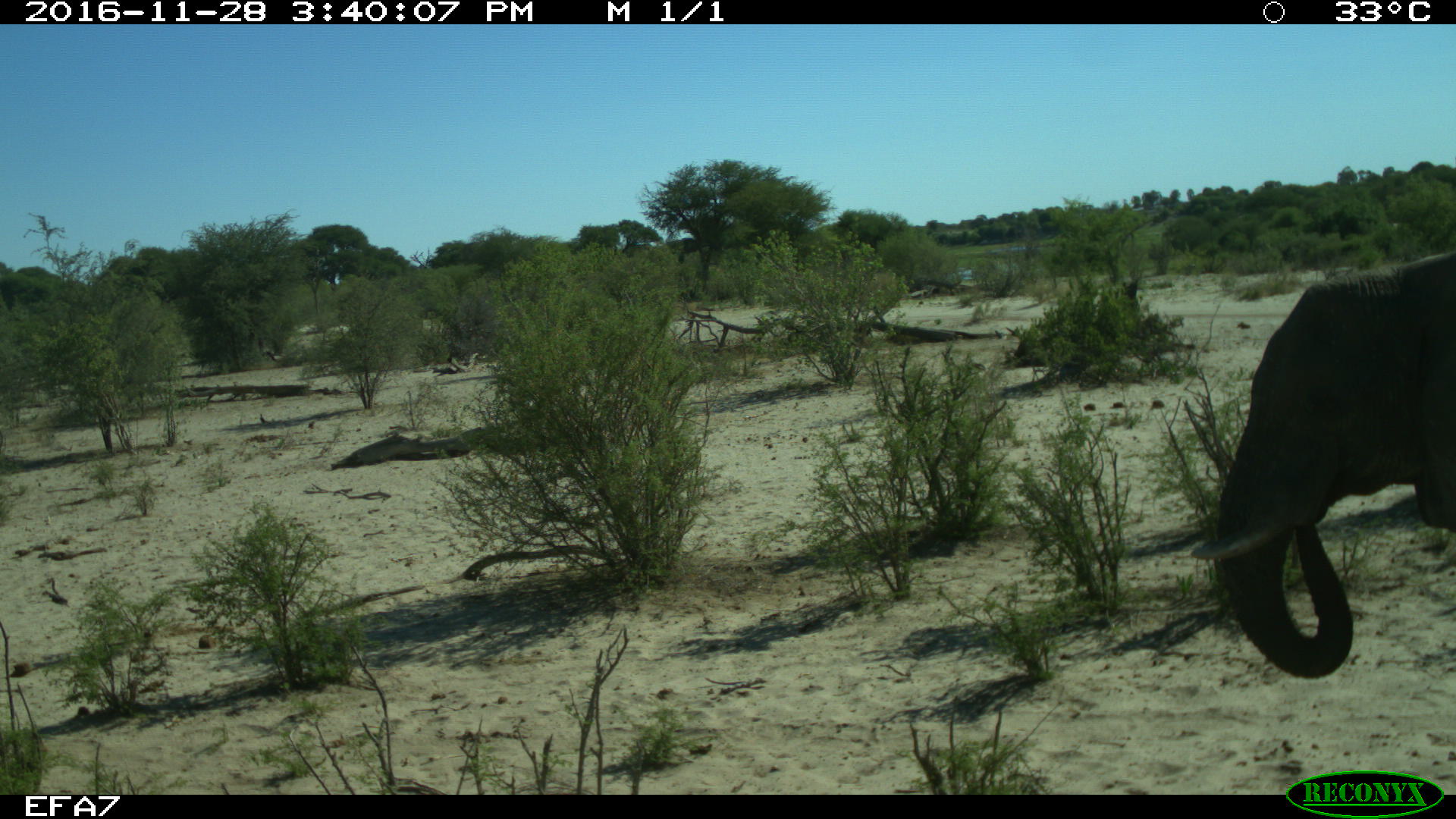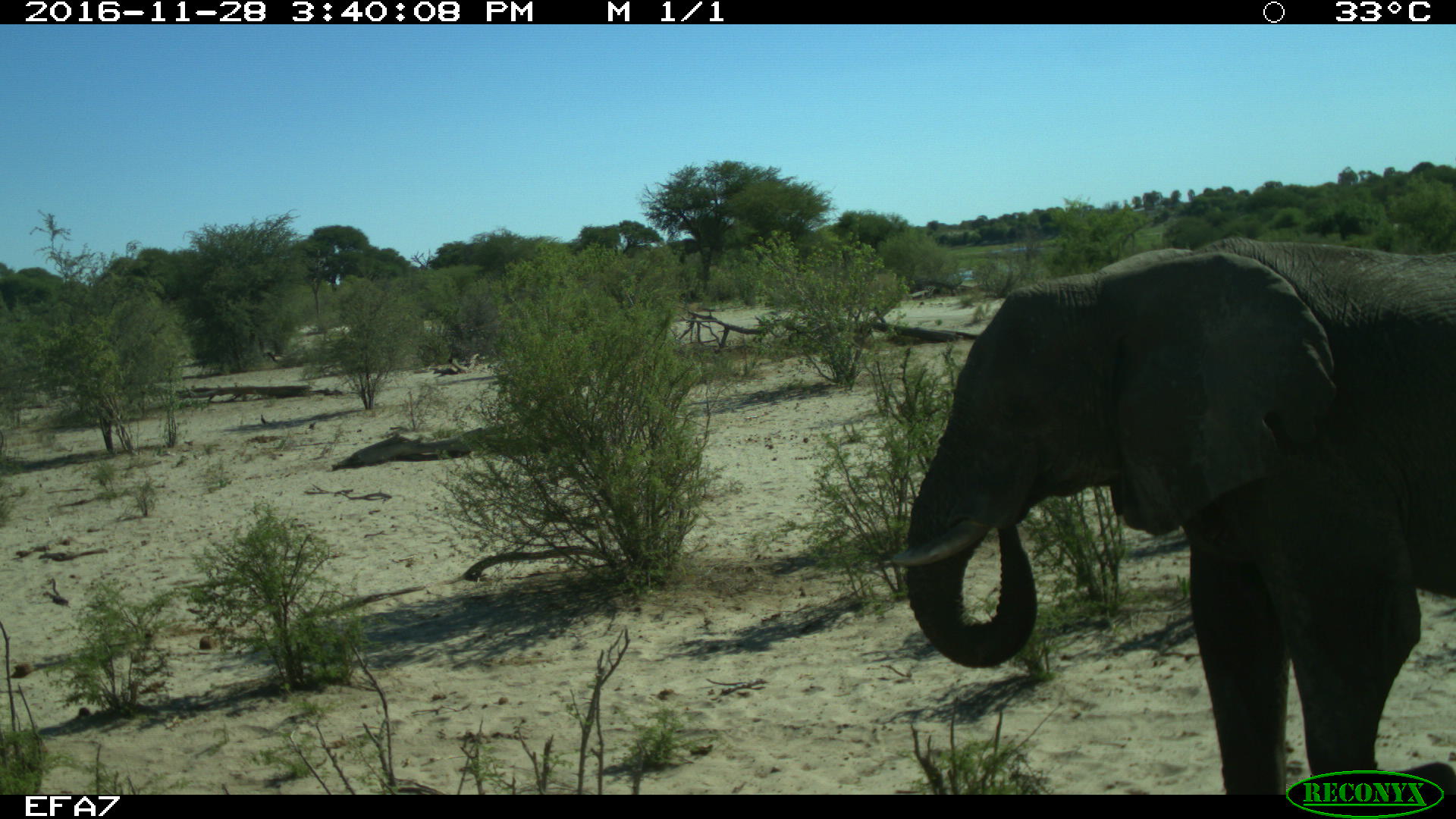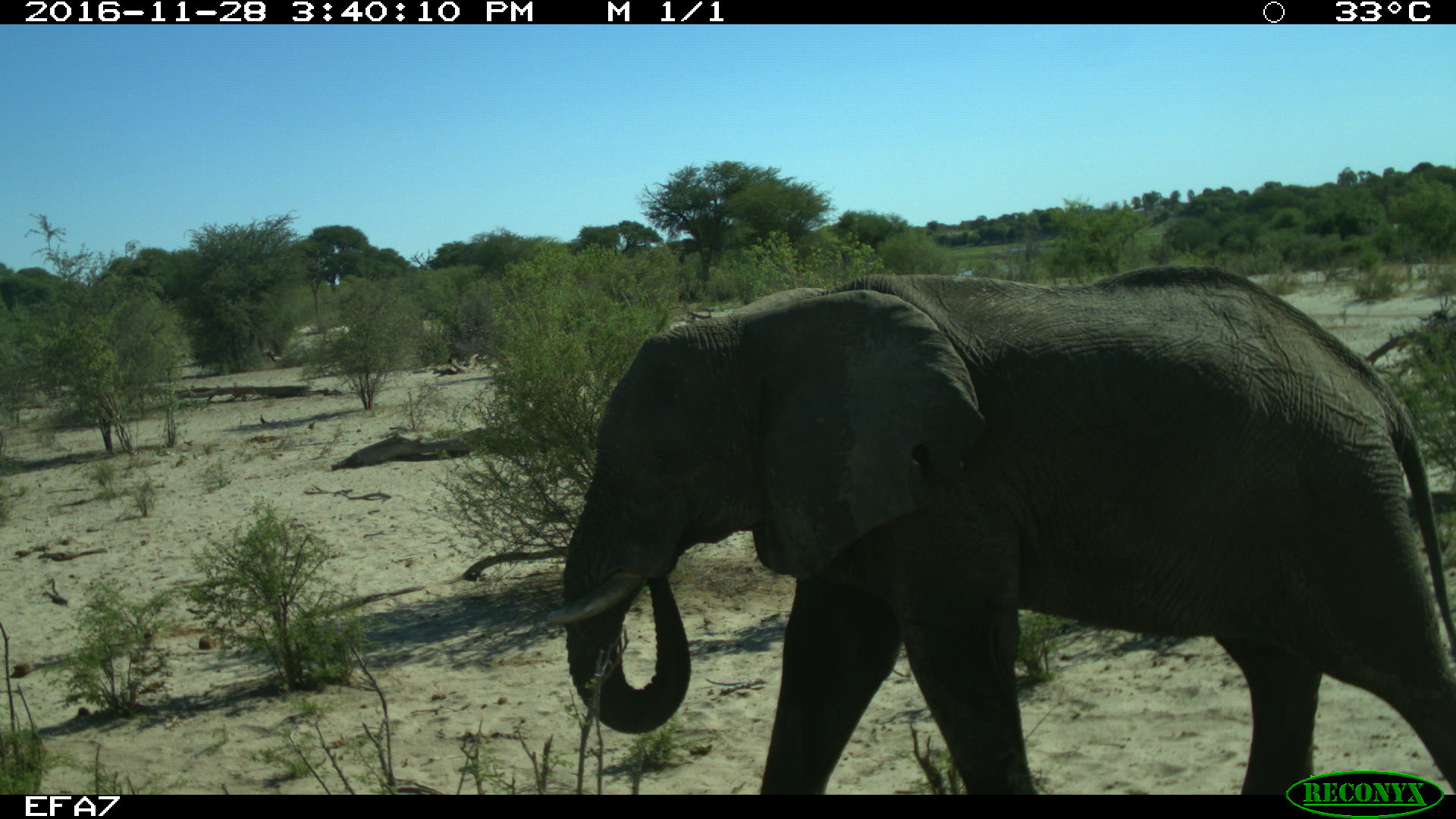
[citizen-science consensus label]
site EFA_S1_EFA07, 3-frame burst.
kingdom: Animalia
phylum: Chordata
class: Mammalia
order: Proboscidea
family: Elephantidae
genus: Loxodonta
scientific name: Loxodonta africana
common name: african bush elephant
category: elephant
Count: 1.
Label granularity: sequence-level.